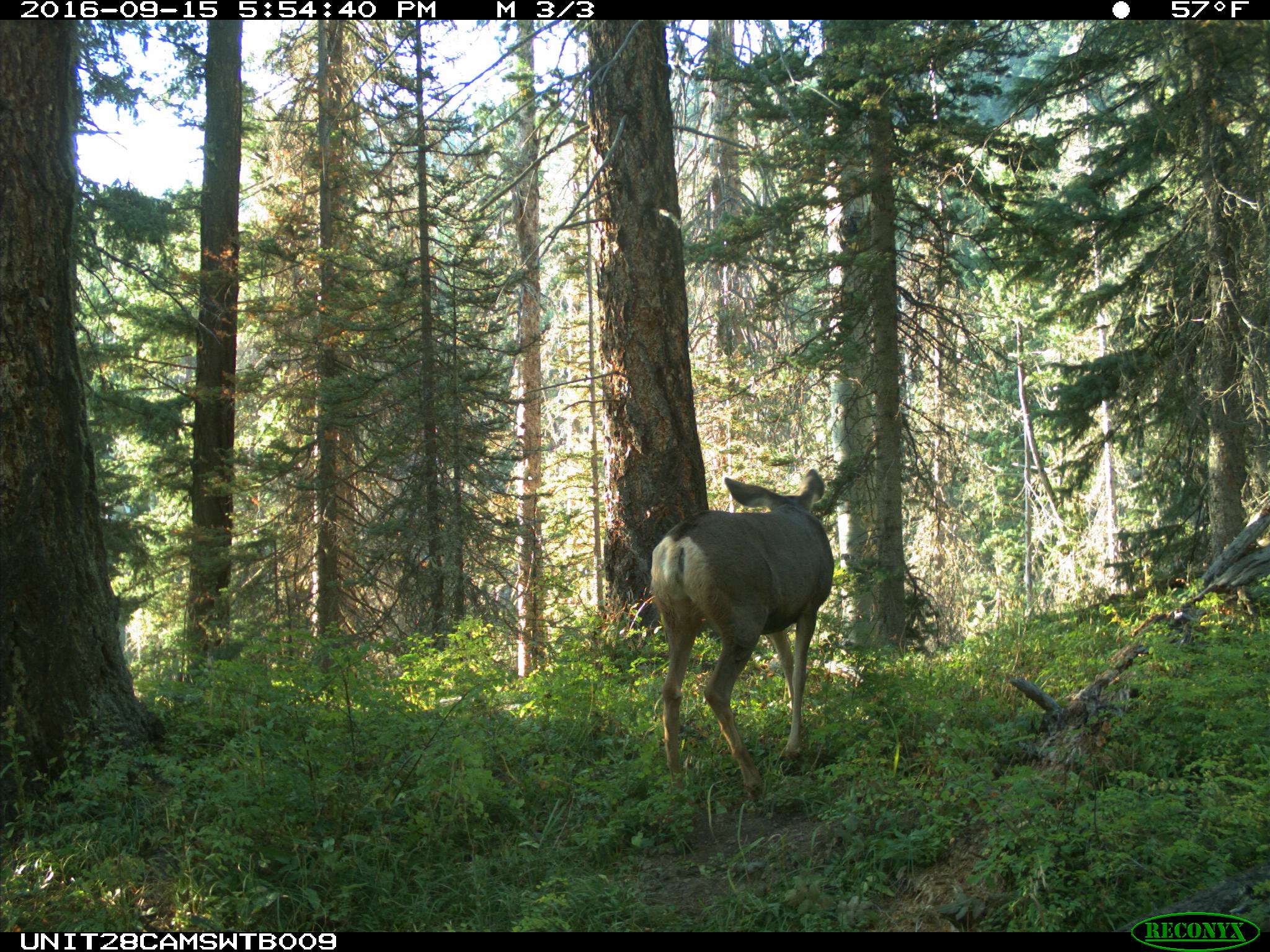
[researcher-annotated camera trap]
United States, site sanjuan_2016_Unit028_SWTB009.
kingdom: Animalia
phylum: Chordata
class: Mammalia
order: Artiodactyla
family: Cervidae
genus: Odocoileus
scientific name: Odocoileus hemionus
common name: mule deer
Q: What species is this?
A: Odocoileus hemionus (mule deer).